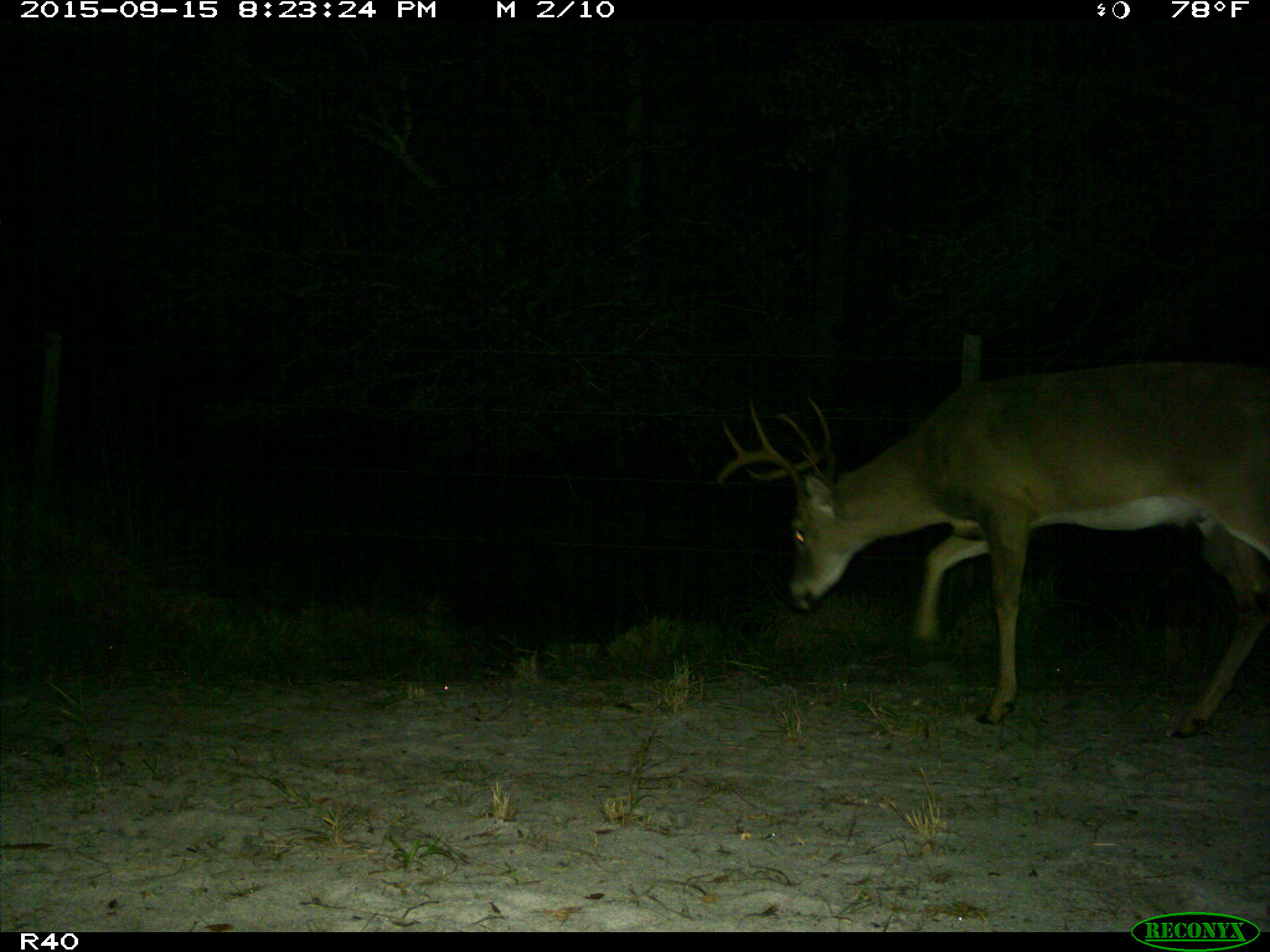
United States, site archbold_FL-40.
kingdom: Animalia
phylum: Chordata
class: Mammalia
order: Artiodactyla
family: Cervidae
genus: Odocoileus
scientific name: Odocoileus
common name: deer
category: unidentified deer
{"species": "unidentified deer (deer) (Odocoileus)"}